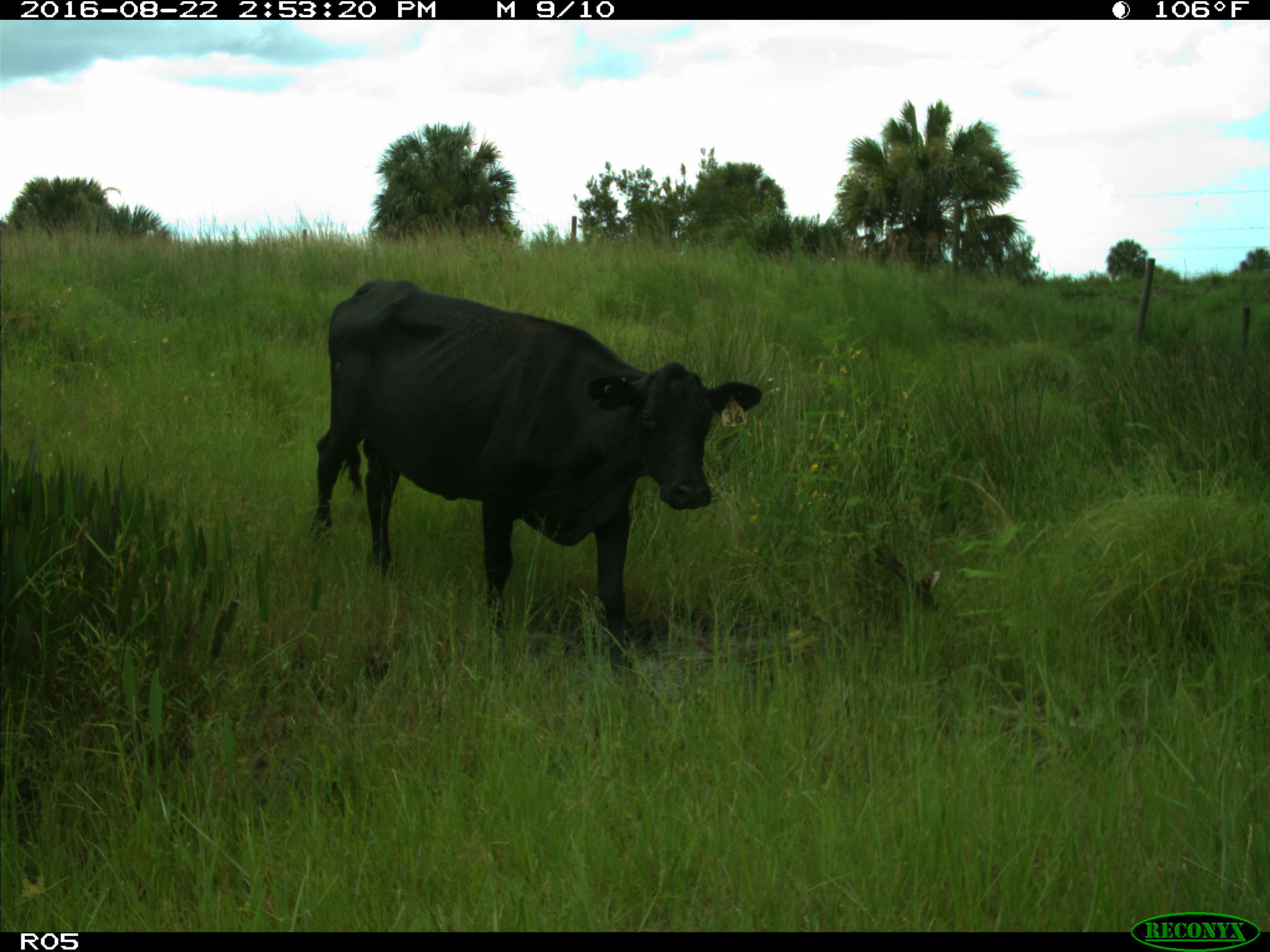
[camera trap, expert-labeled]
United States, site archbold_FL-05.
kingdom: Animalia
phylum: Chordata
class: Mammalia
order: Artiodactyla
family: Bovidae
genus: Bos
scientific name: Bos taurus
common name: domestic cow